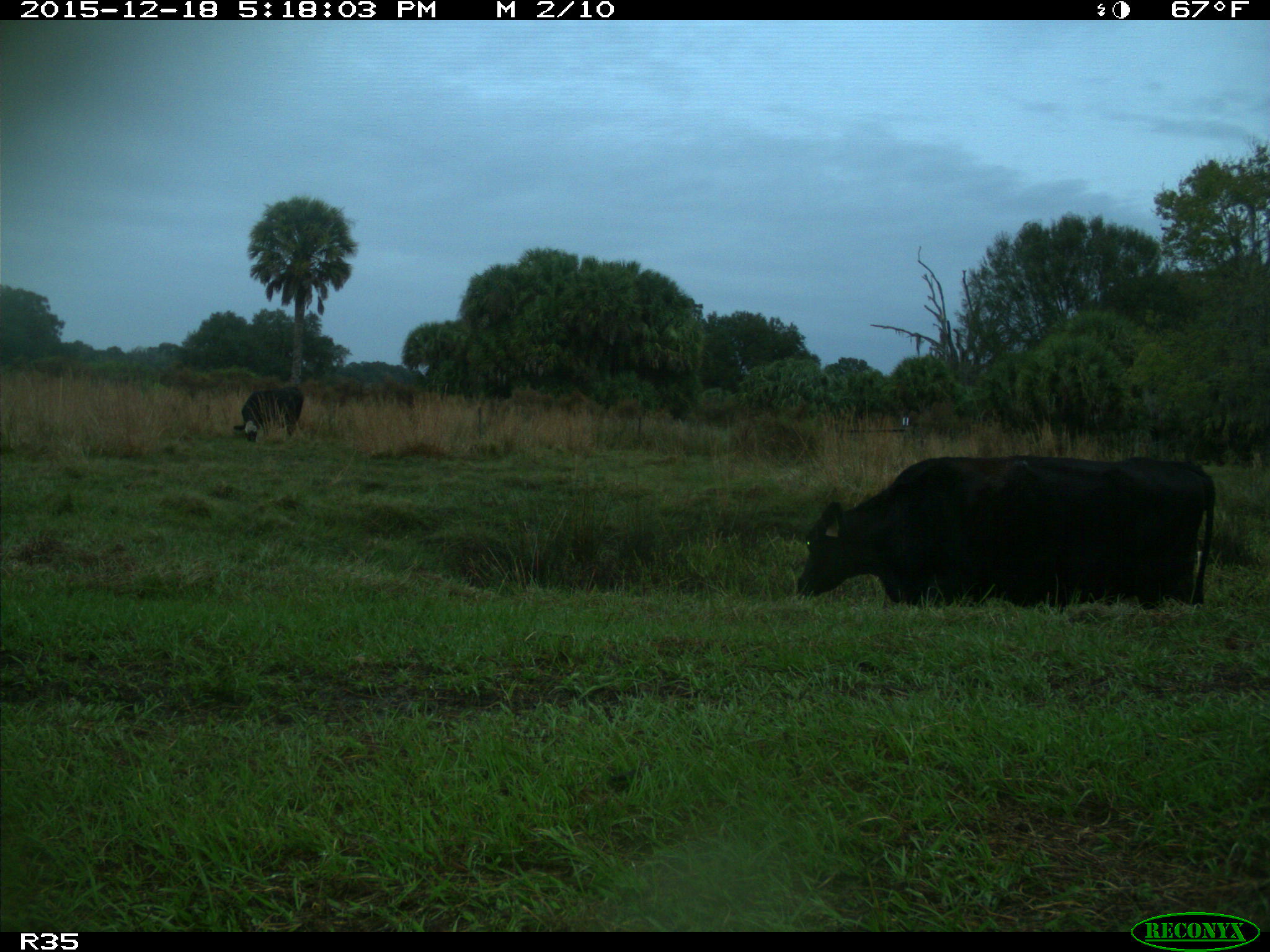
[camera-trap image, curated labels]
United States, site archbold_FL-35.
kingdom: Animalia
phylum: Chordata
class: Mammalia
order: Artiodactyla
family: Bovidae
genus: Bos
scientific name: Bos taurus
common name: domestic cow